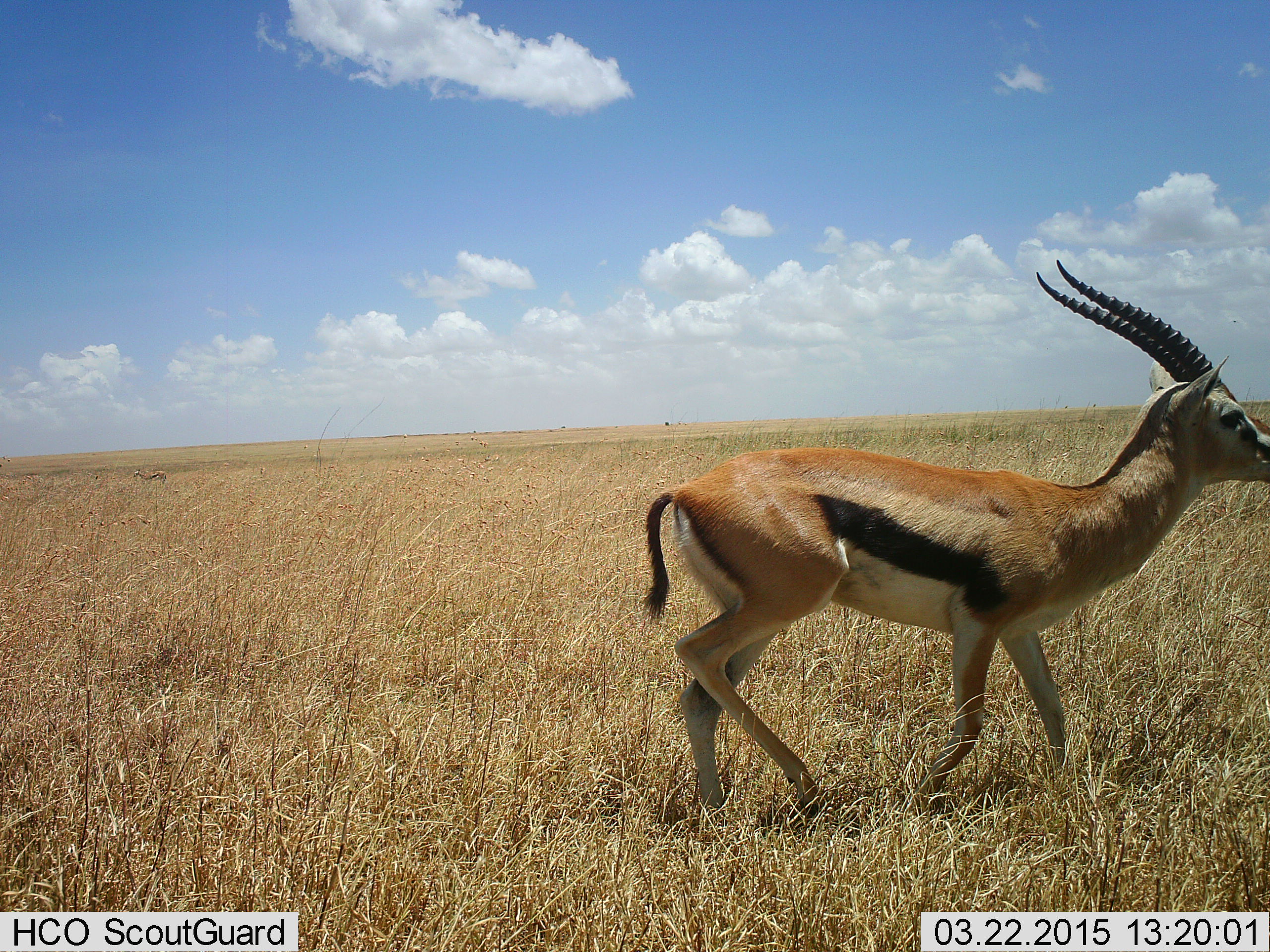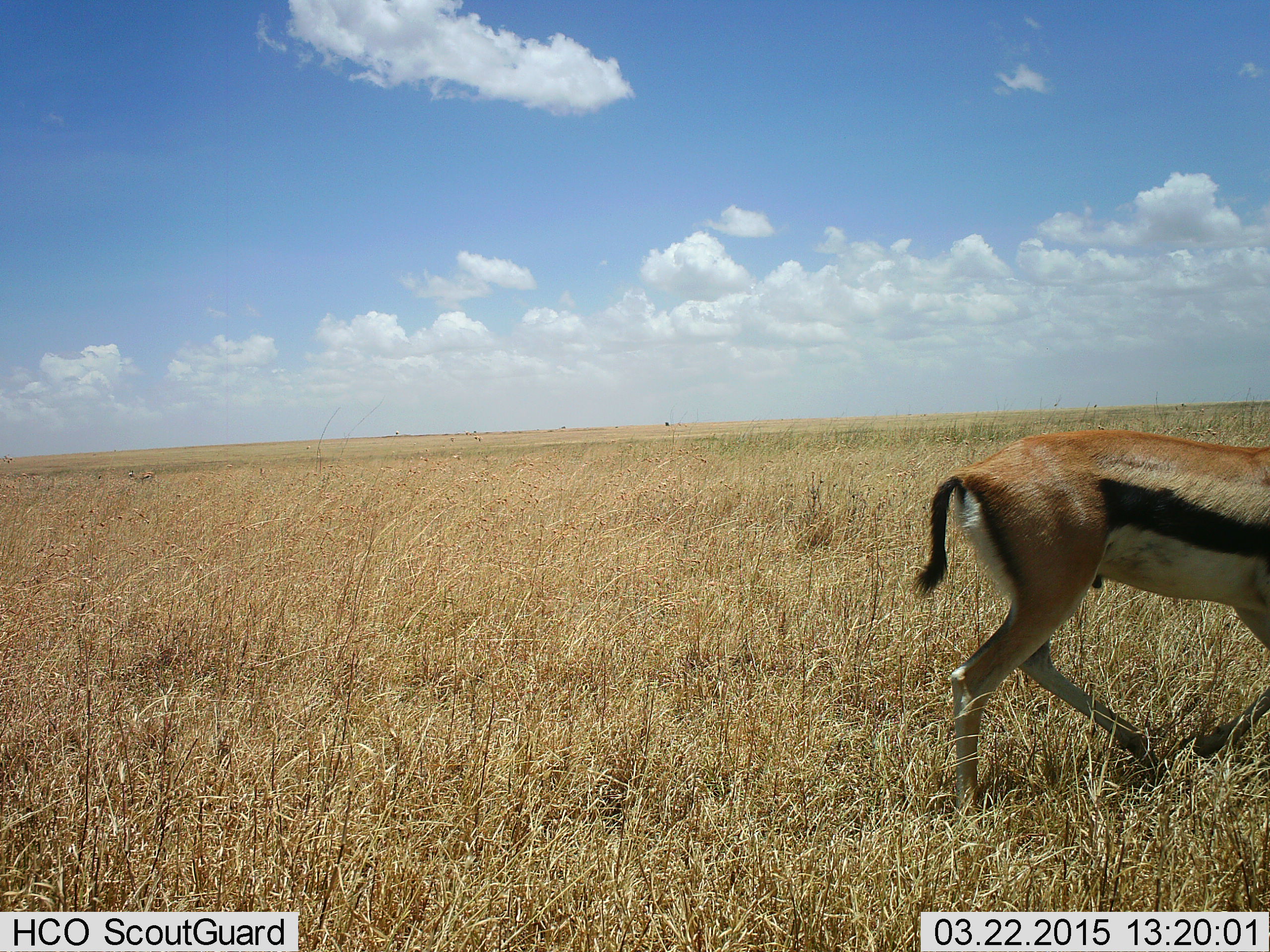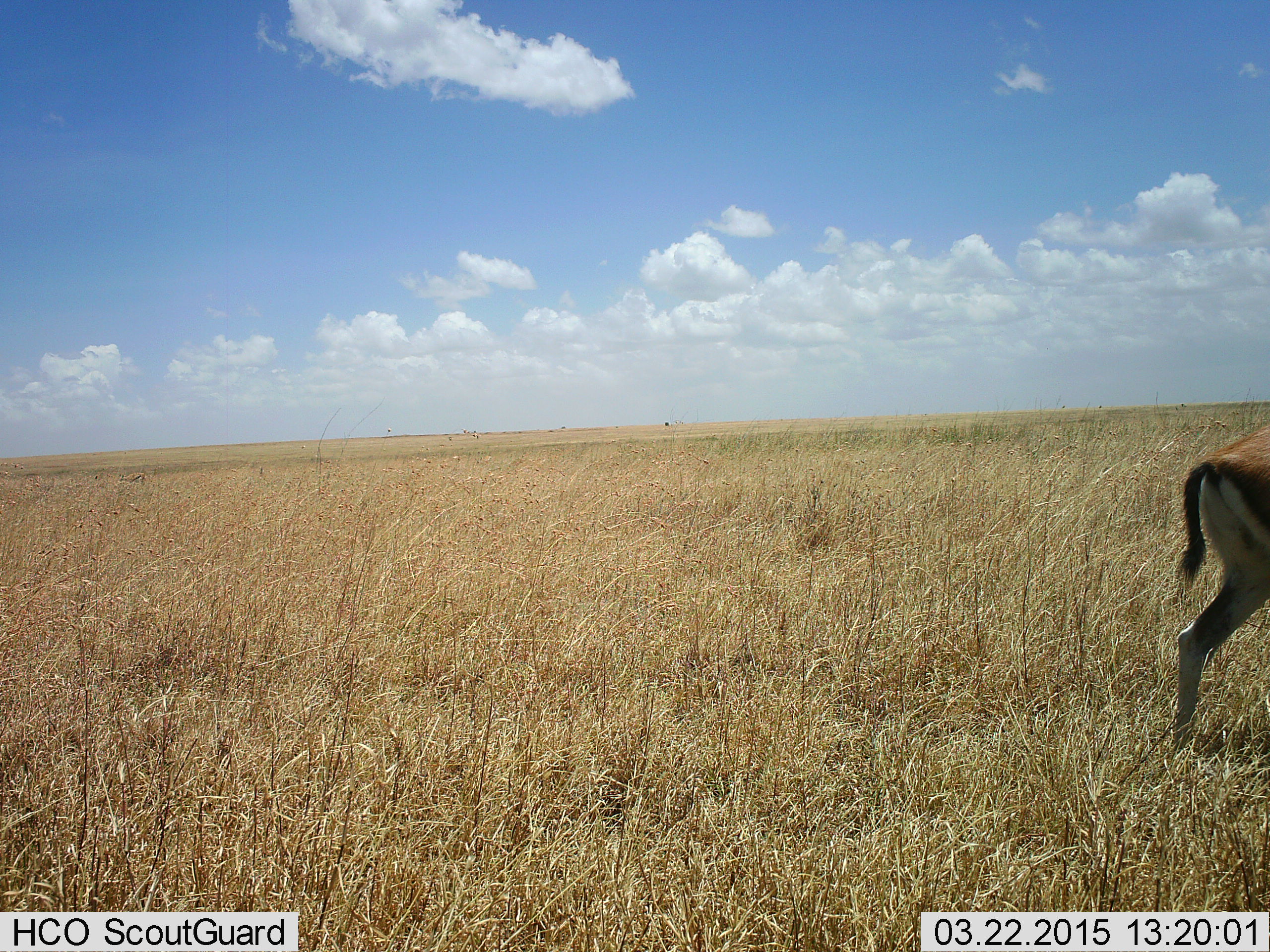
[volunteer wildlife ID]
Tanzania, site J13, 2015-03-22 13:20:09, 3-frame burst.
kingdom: Animalia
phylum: Chordata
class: Mammalia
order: Artiodactyla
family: Bovidae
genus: Eudorcas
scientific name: Eudorcas thomsonii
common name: thomson's gazelle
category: gazellethomsons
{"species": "gazellethomsons (thomson's gazelle) (Eudorcas thomsonii)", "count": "1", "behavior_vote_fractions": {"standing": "0%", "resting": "0%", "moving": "100%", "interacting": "0%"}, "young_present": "0%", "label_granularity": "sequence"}